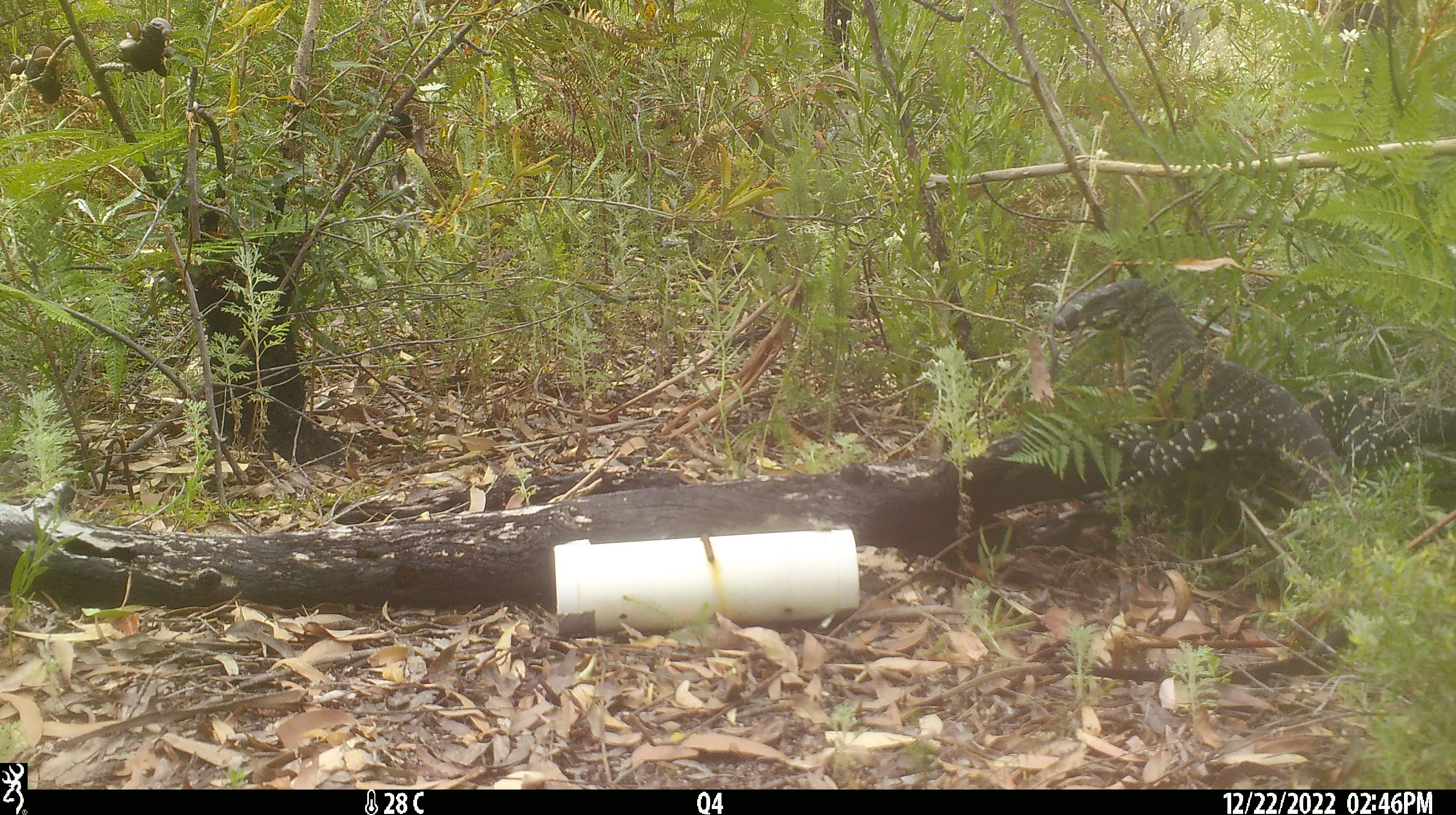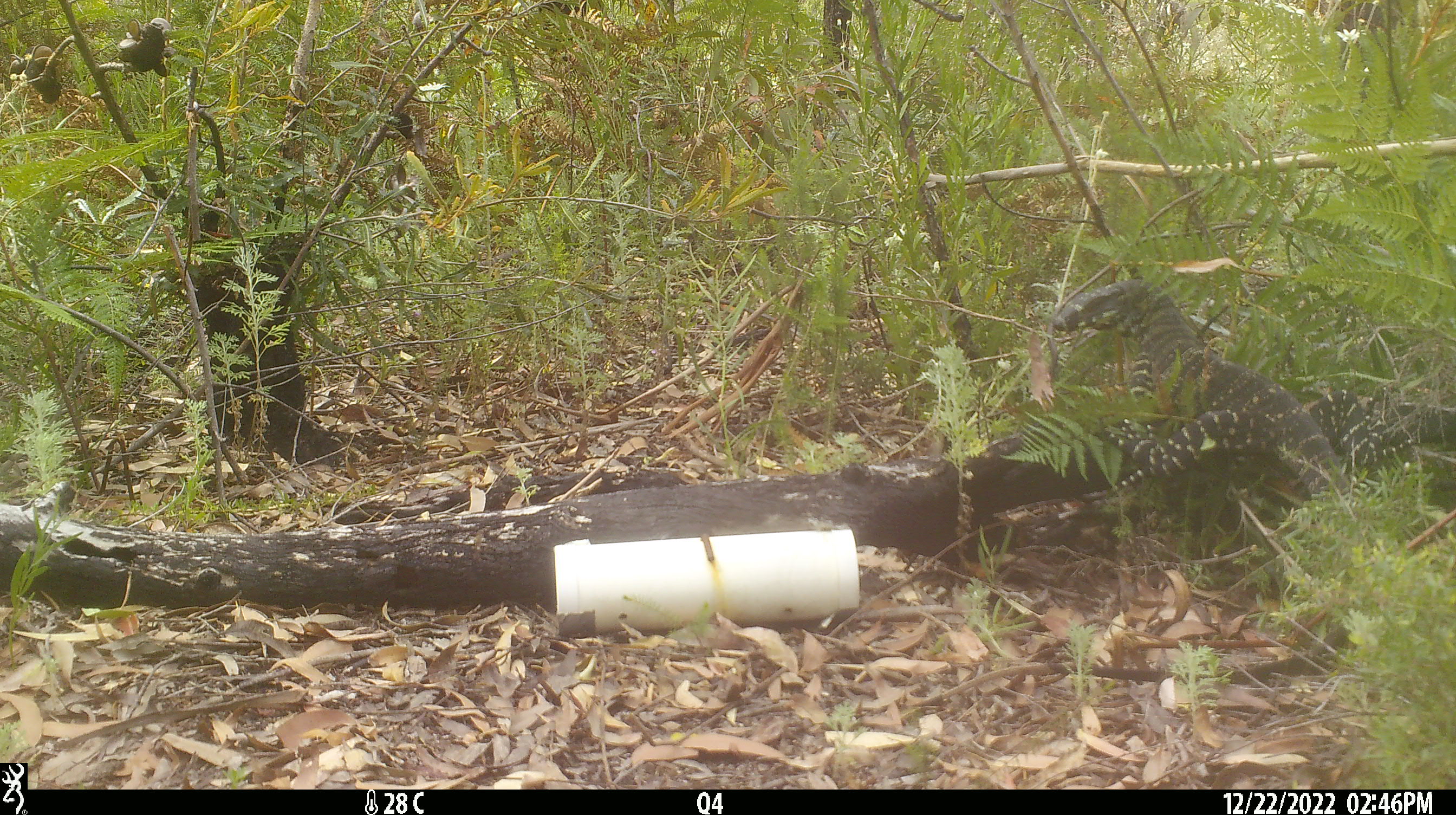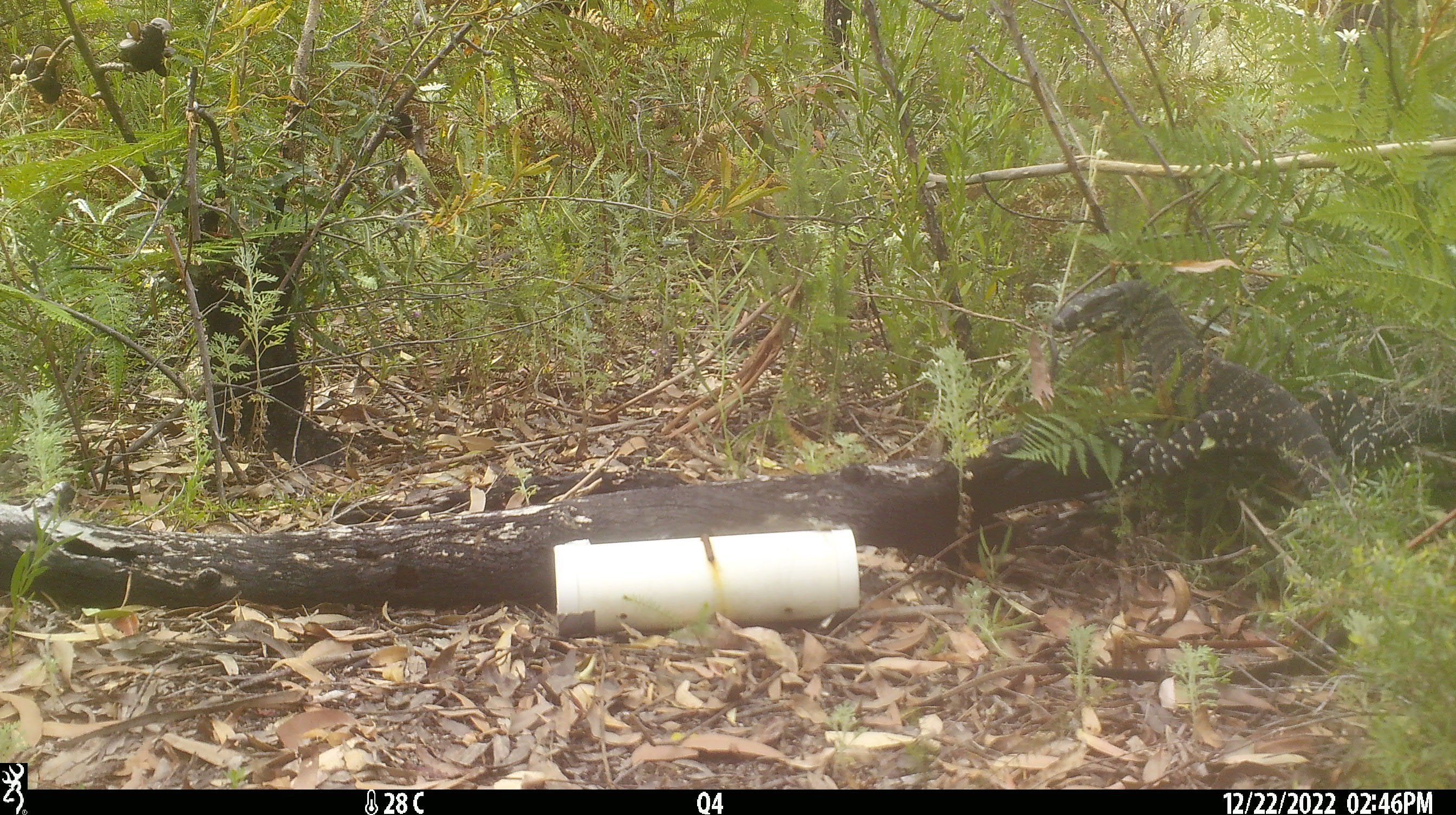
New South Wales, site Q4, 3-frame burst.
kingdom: Animalia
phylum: Chordata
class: Reptilia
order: Squamata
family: Varanidae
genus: Varanus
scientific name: Varanus varius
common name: lace monitor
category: goanna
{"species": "goanna (lace monitor) (Varanus varius)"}